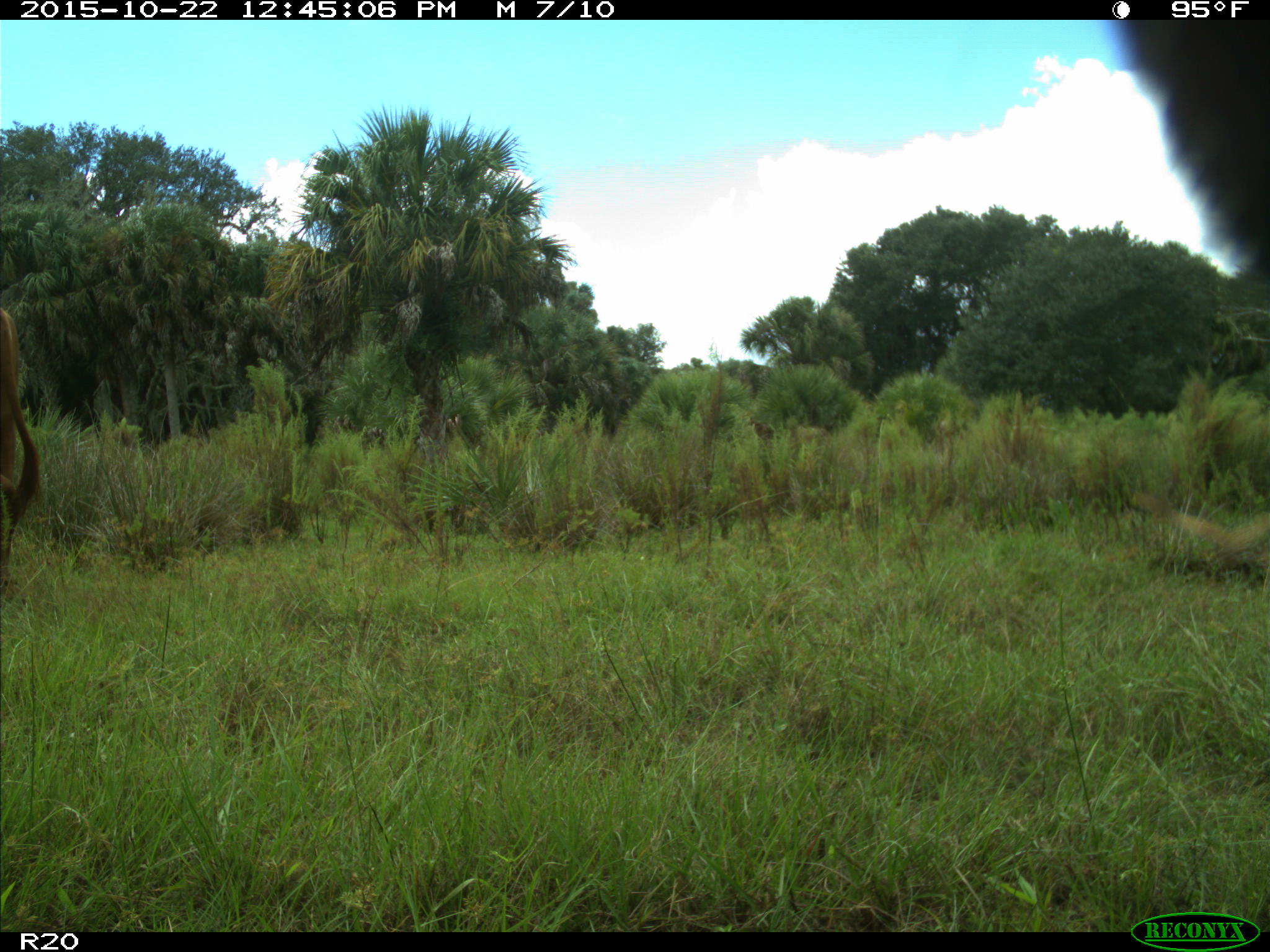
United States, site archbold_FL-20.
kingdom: Animalia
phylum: Chordata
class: Mammalia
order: Artiodactyla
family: Bovidae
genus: Bos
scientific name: Bos taurus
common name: domestic cow